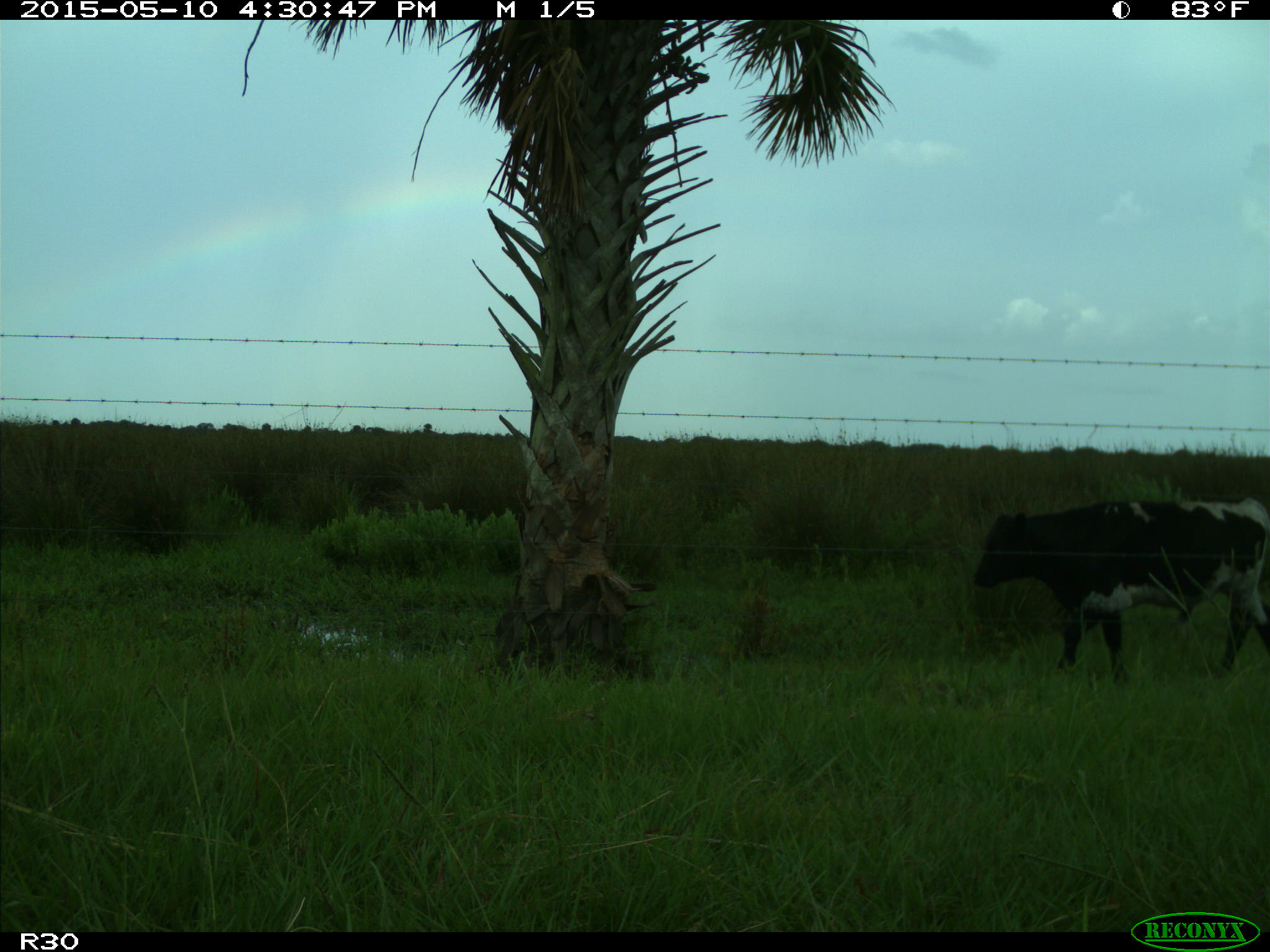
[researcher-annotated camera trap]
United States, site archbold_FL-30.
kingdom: Animalia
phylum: Chordata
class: Mammalia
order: Artiodactyla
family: Bovidae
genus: Bos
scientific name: Bos taurus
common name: domestic cow